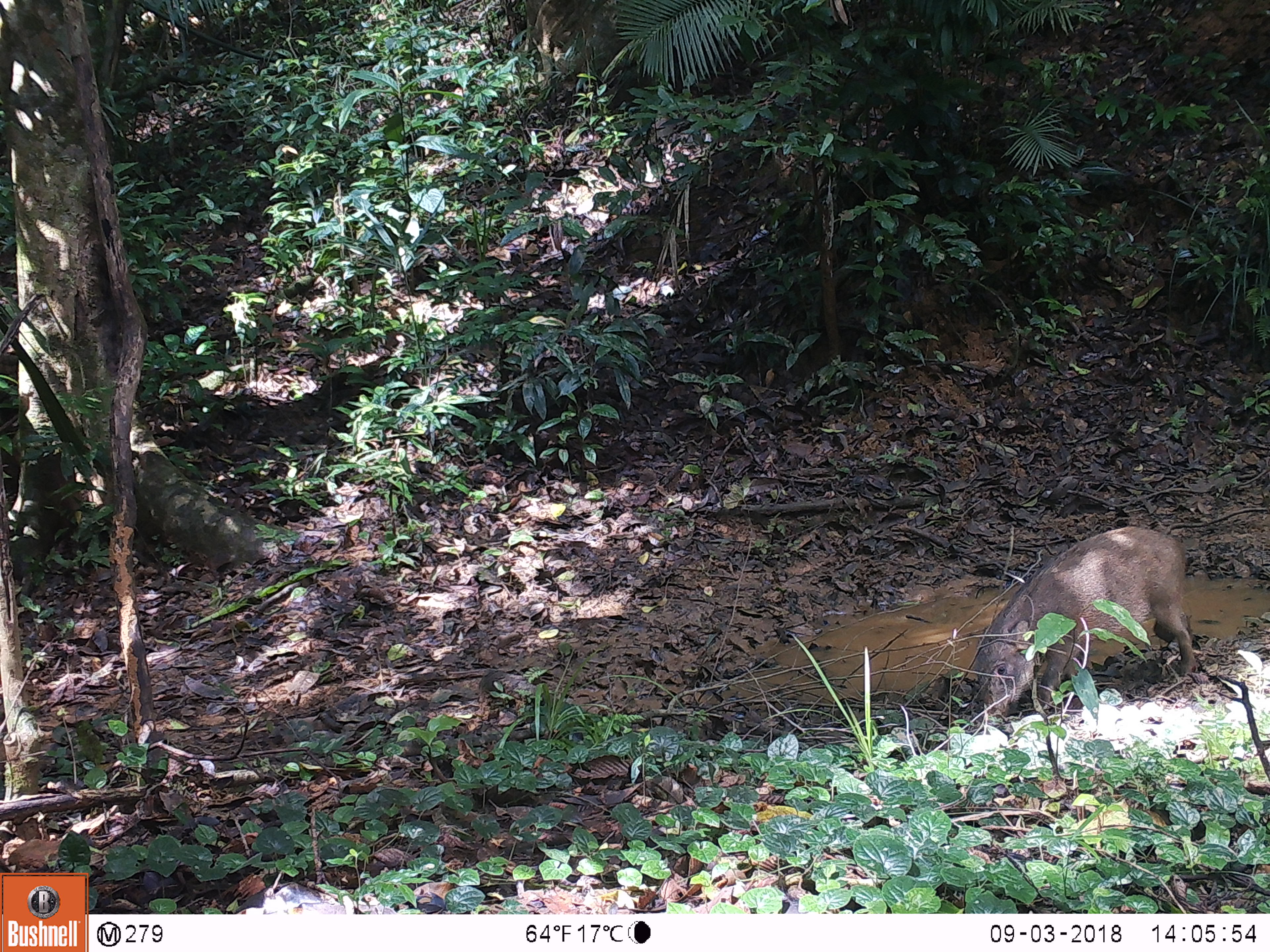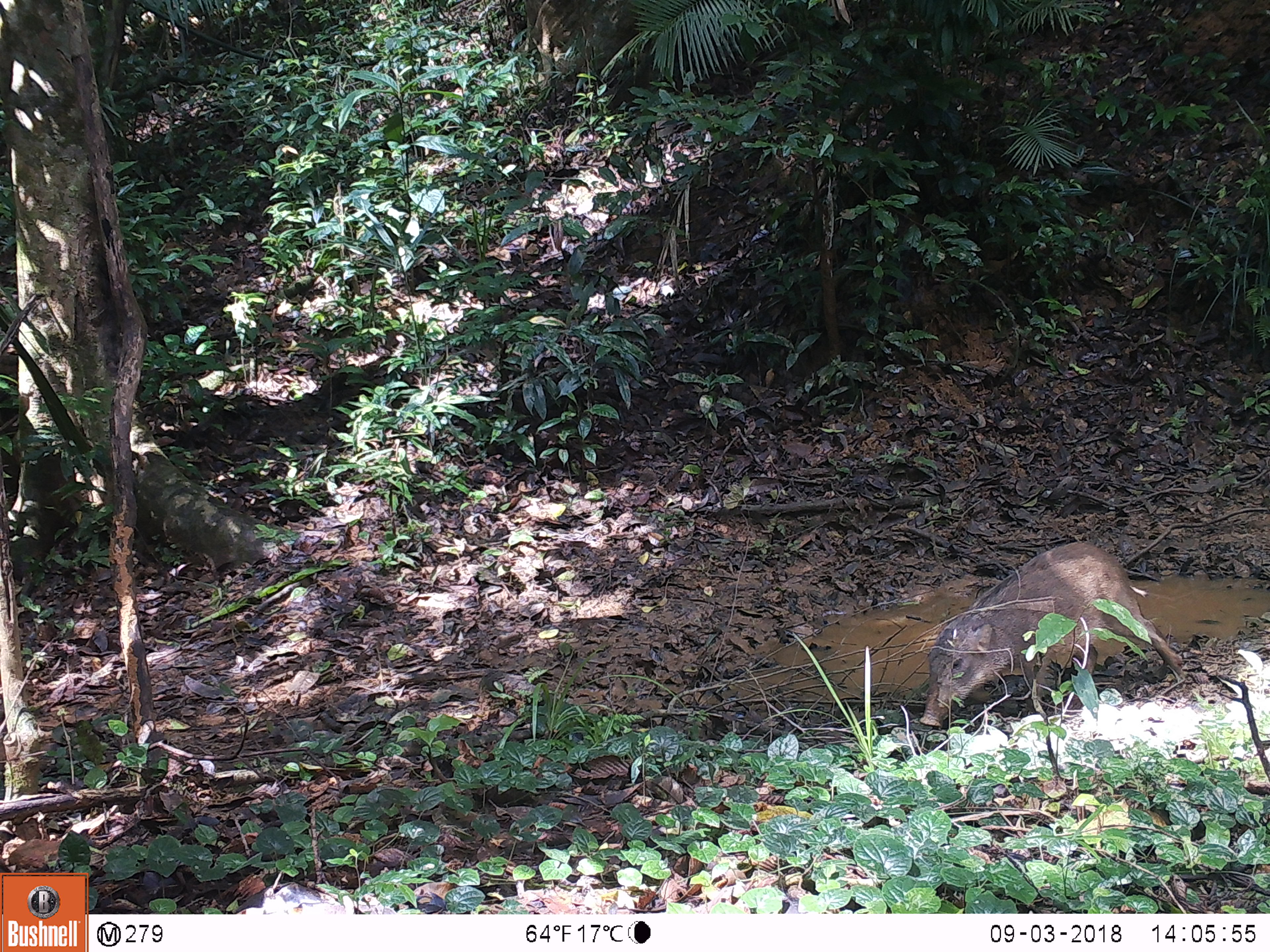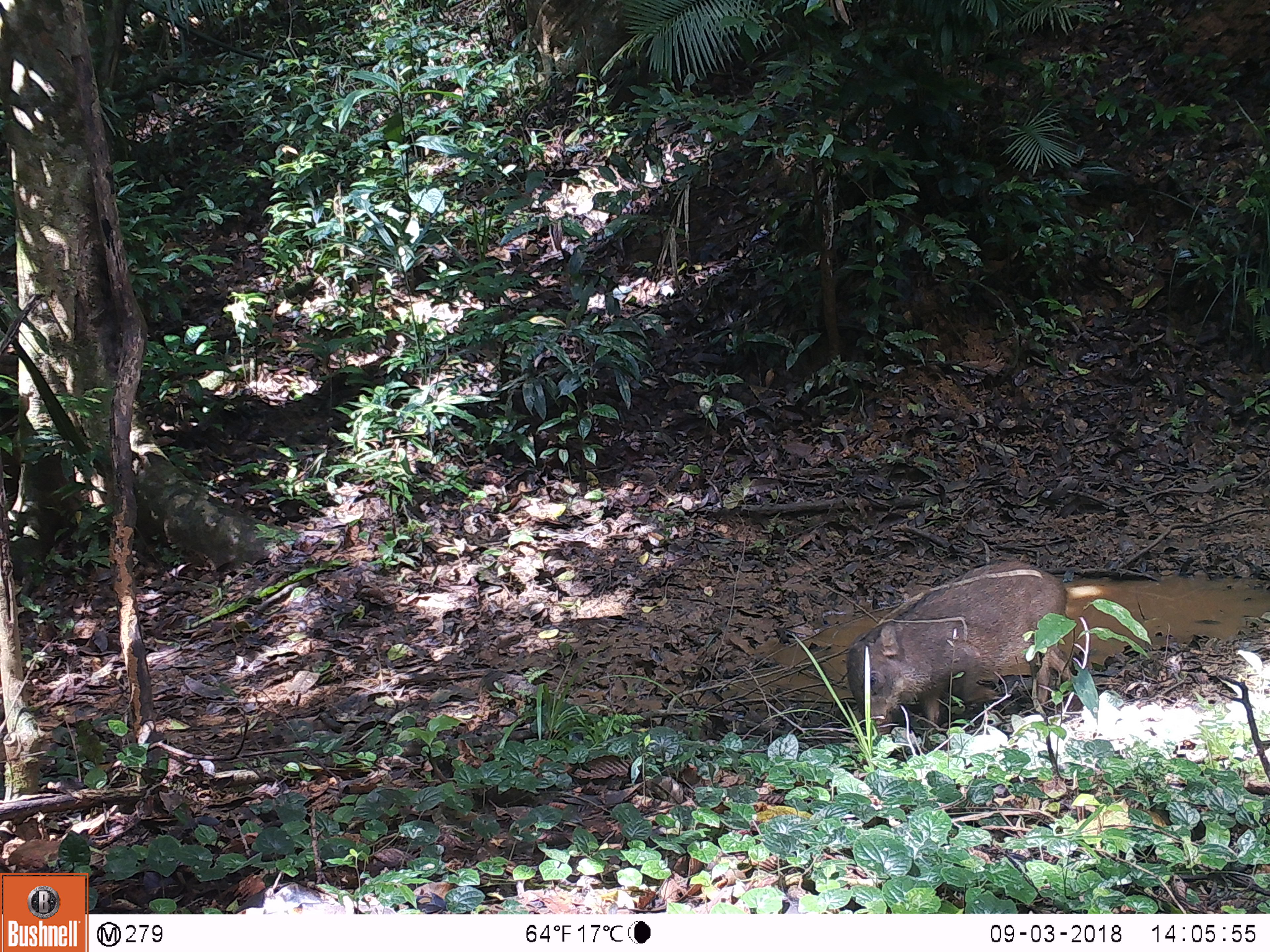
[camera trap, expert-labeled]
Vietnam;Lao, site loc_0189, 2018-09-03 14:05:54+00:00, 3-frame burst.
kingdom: Animalia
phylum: Chordata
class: Mammalia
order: Artiodactyla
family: Suidae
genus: Sus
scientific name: Sus scrofa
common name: eurasian wild pig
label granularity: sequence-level